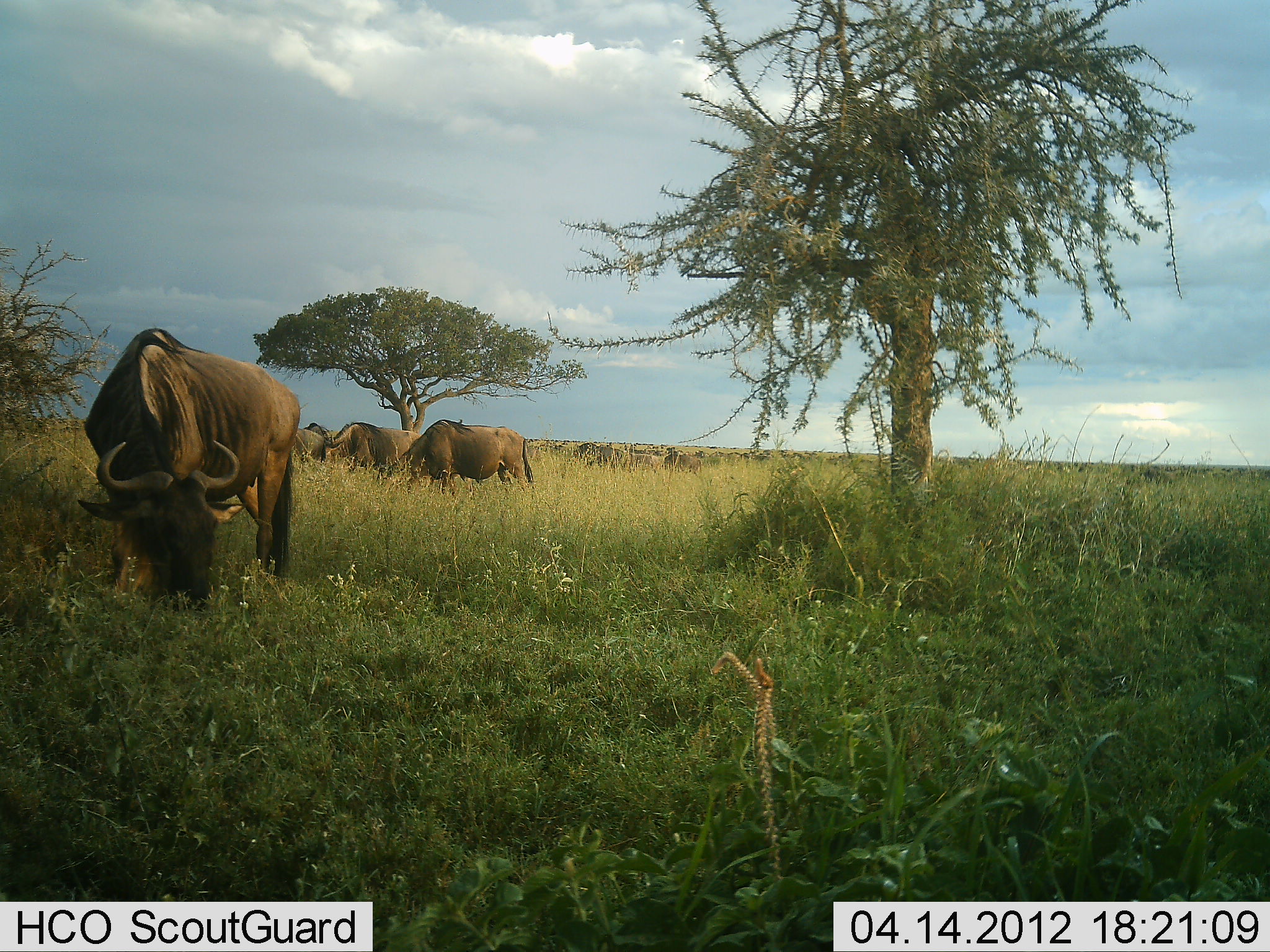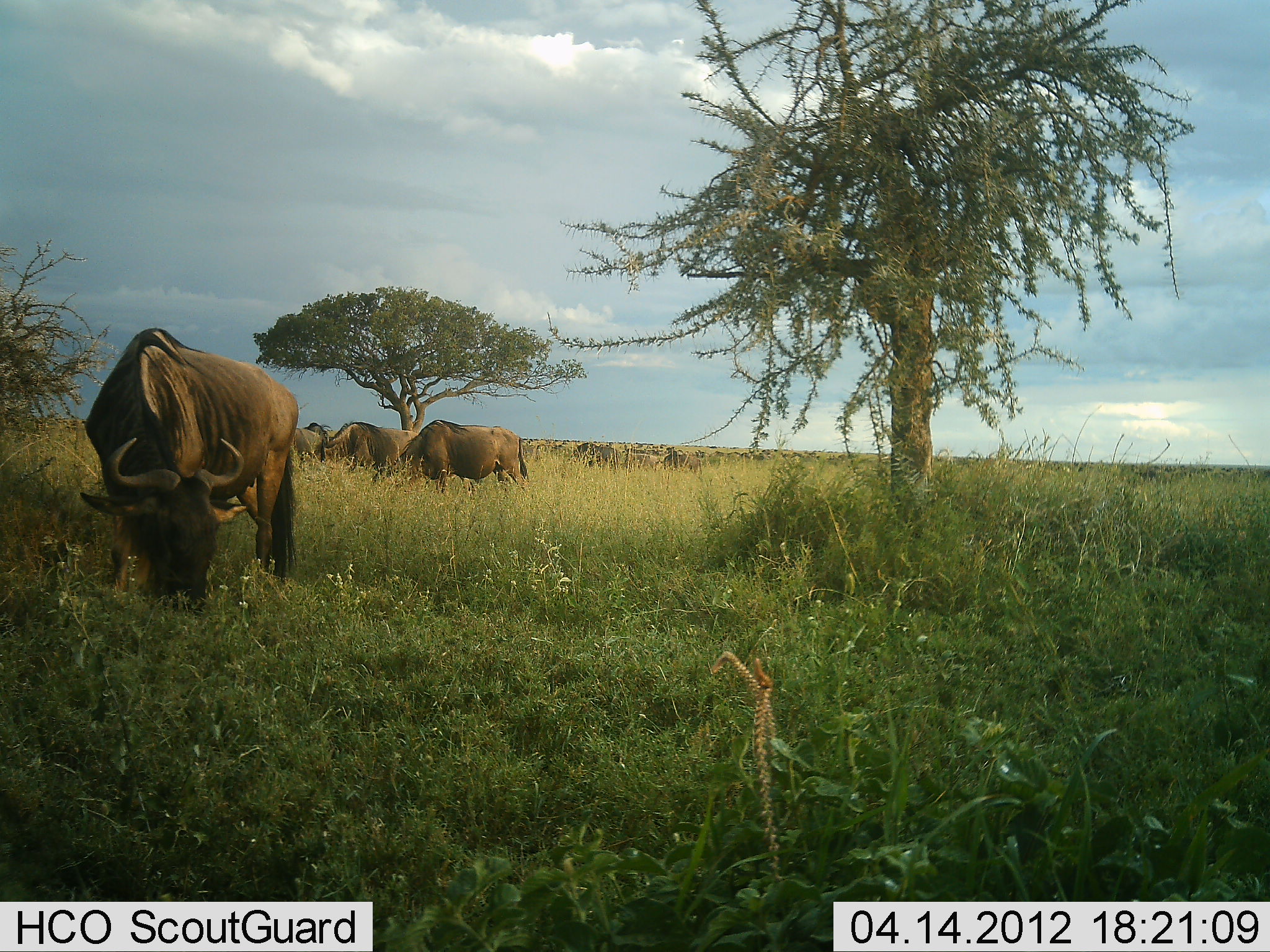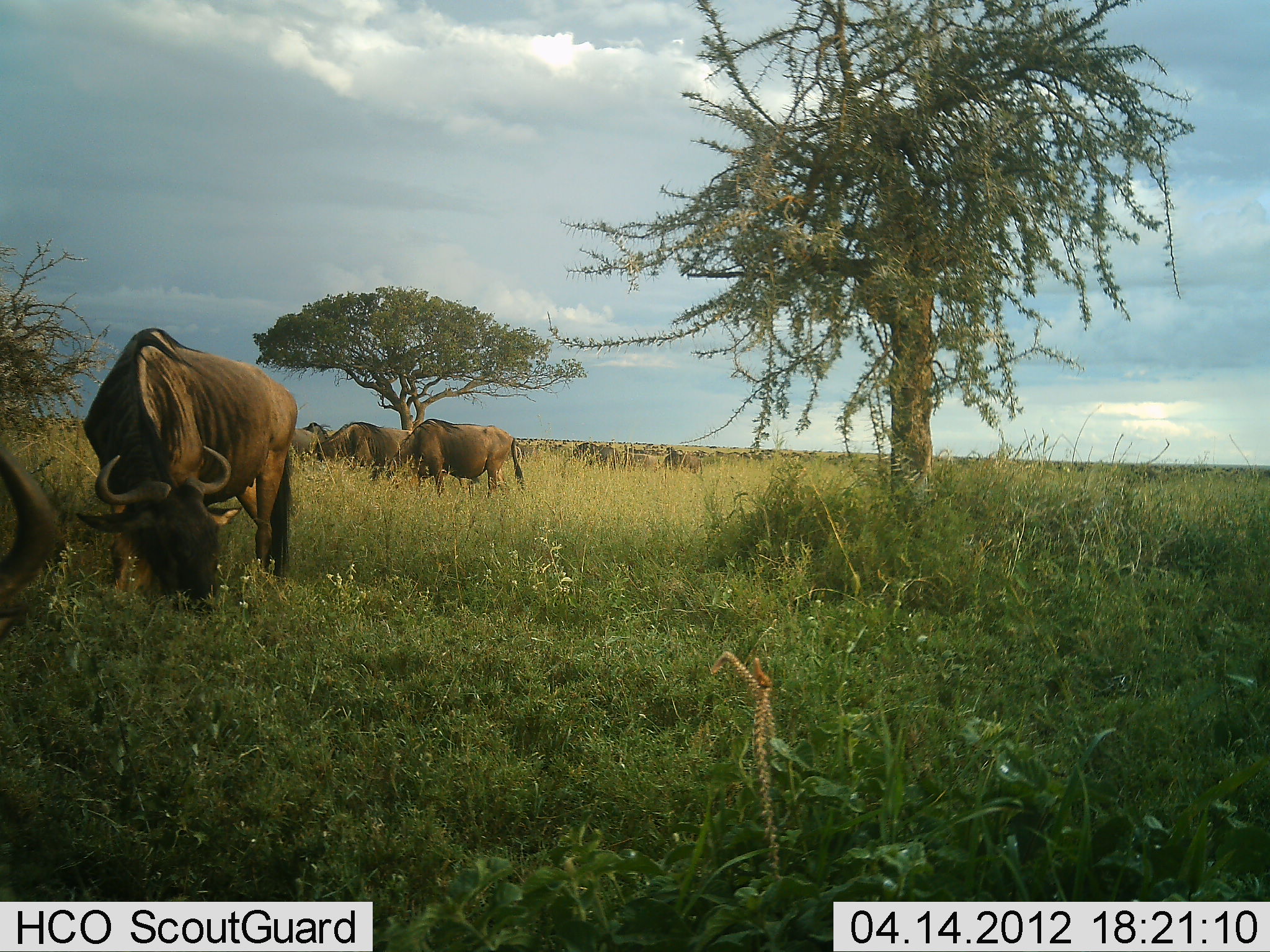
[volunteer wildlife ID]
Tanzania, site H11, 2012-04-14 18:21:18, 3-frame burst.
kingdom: Animalia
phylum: Chordata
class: Mammalia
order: Artiodactyla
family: Bovidae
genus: Connochaetes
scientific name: Connochaetes taurinus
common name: blue wildebeest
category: wildebeest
Wildebeest (blue wildebeest) (Connochaetes taurinus), count 10. Behavior (volunteer vote fractions): standing 30%, resting 0%, moving 15%, interacting 0%. Young present (vote fraction): 0%. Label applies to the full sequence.